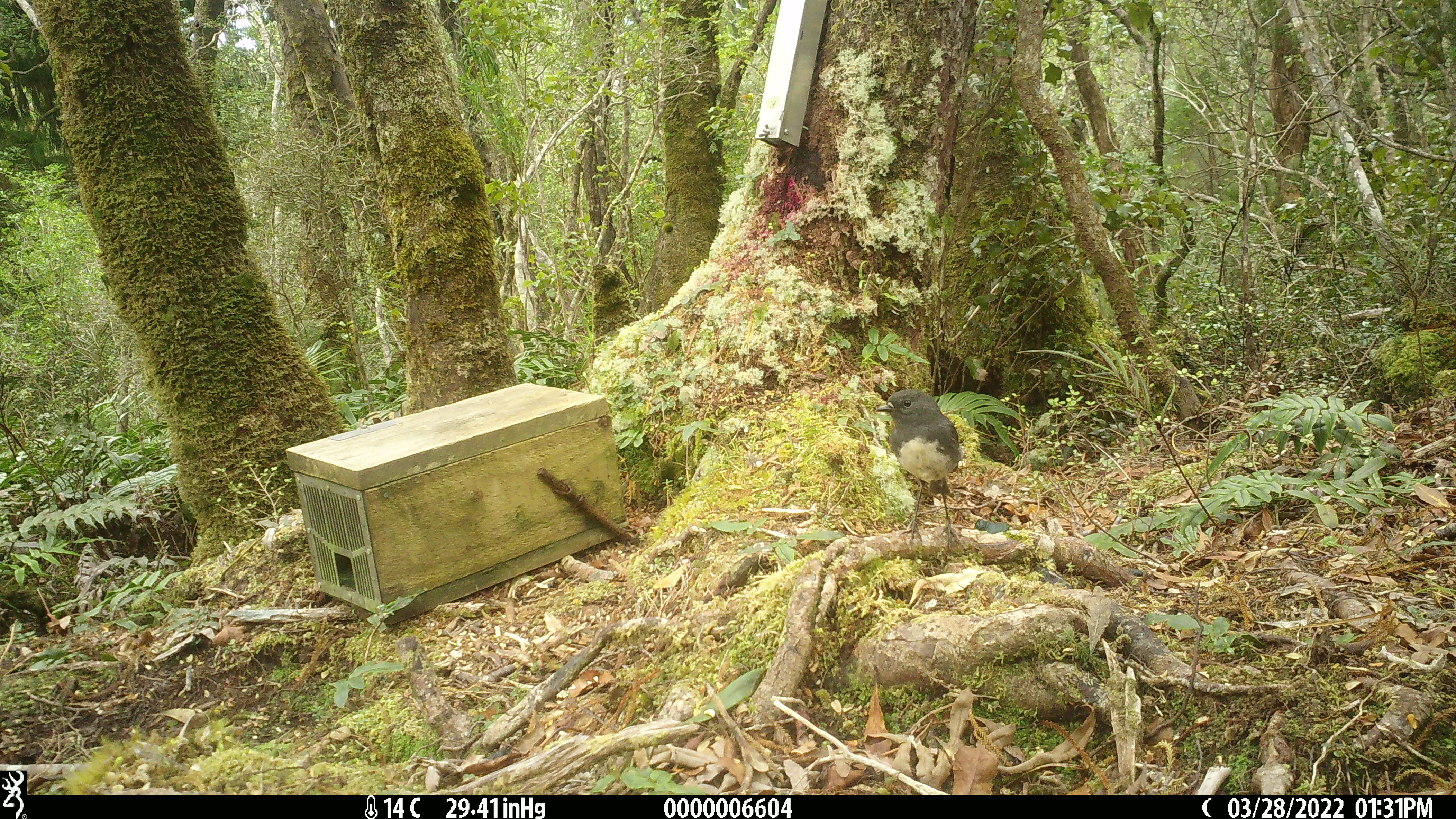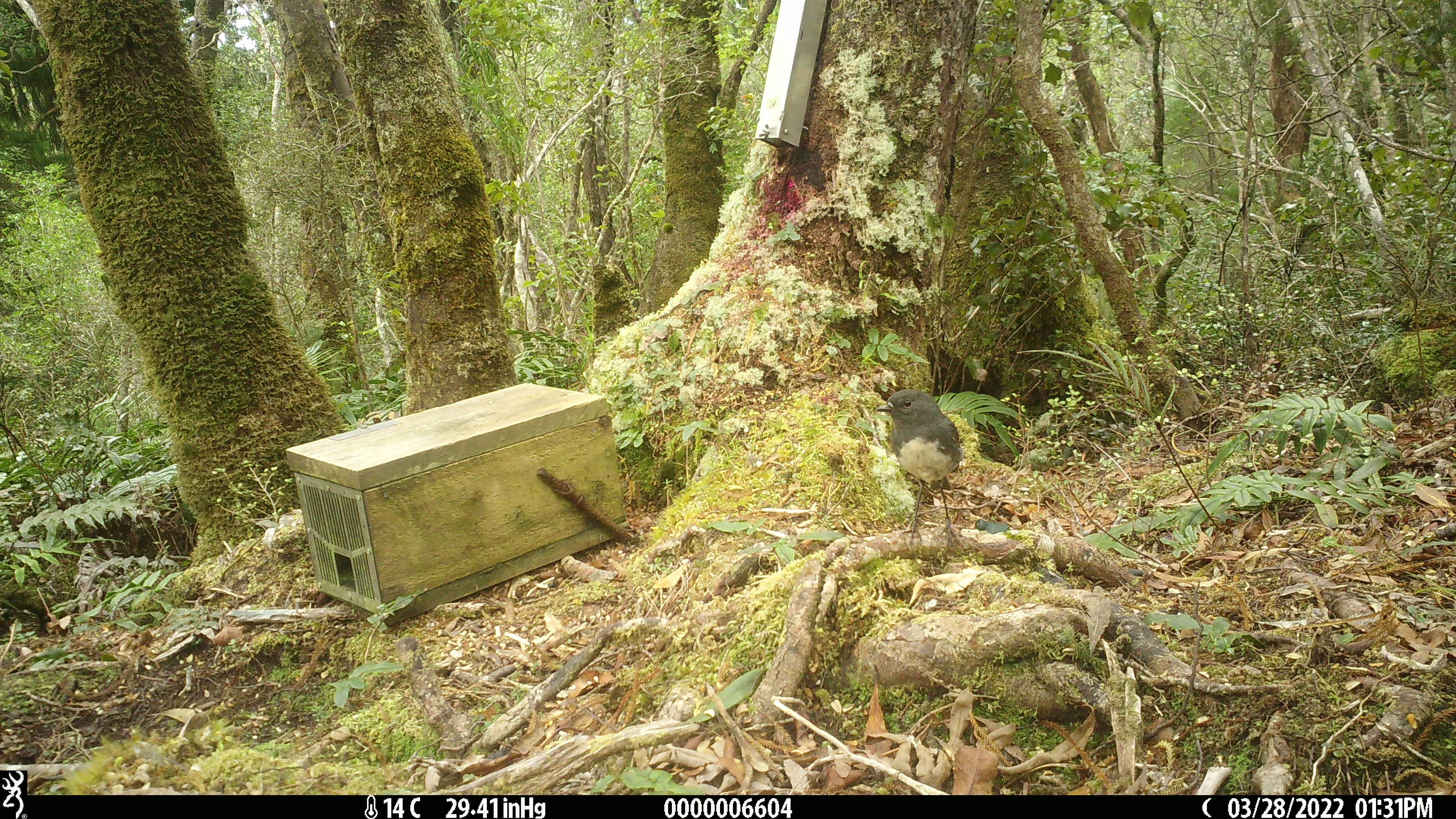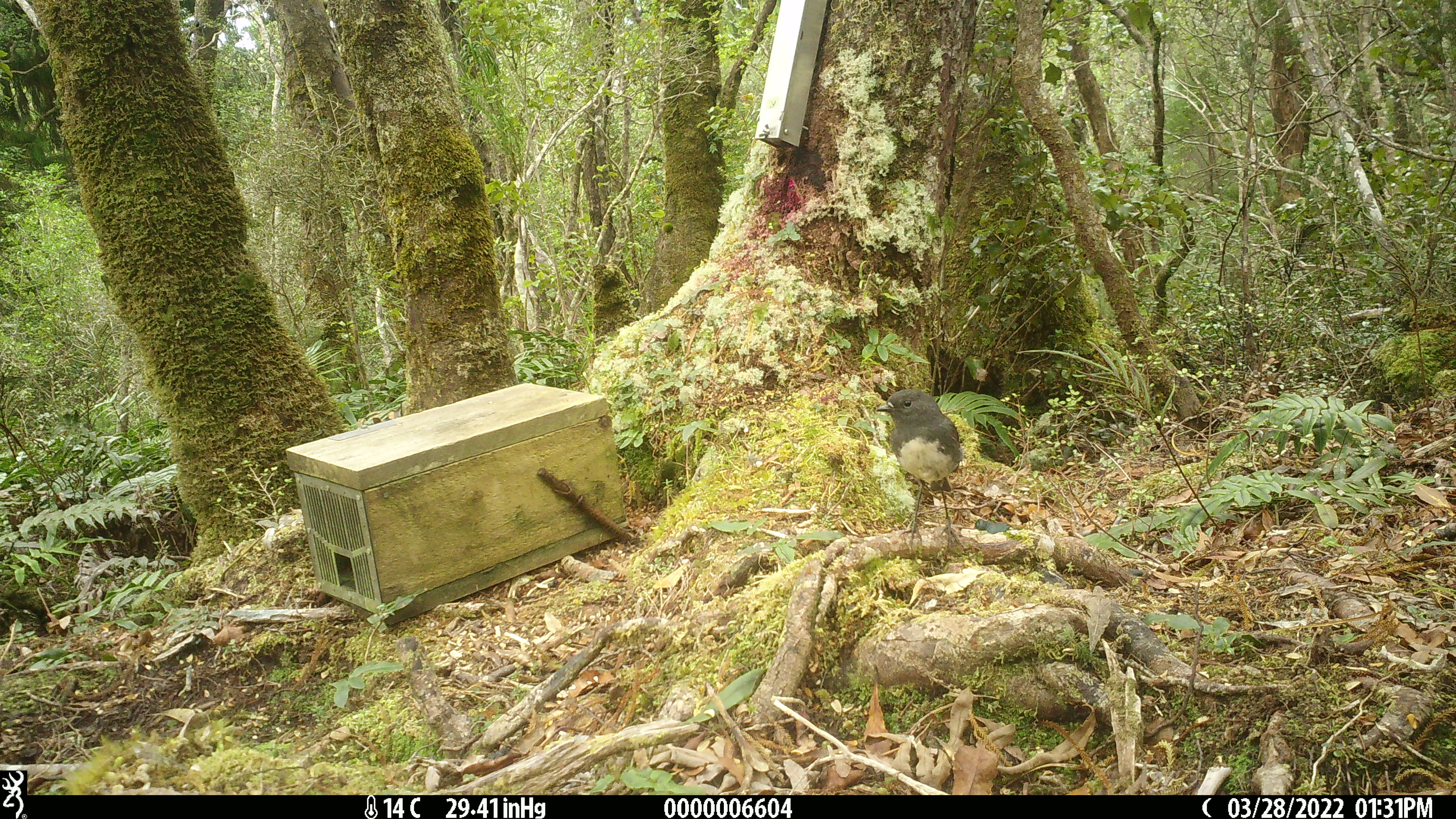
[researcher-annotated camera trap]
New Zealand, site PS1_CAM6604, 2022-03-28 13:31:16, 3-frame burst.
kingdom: Animalia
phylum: Chordata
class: Aves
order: Passeriformes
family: Petroicidae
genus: Petroica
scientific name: Petroica australis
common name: new zealand robin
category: robin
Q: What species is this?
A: Robin (new zealand robin) (Petroica australis).